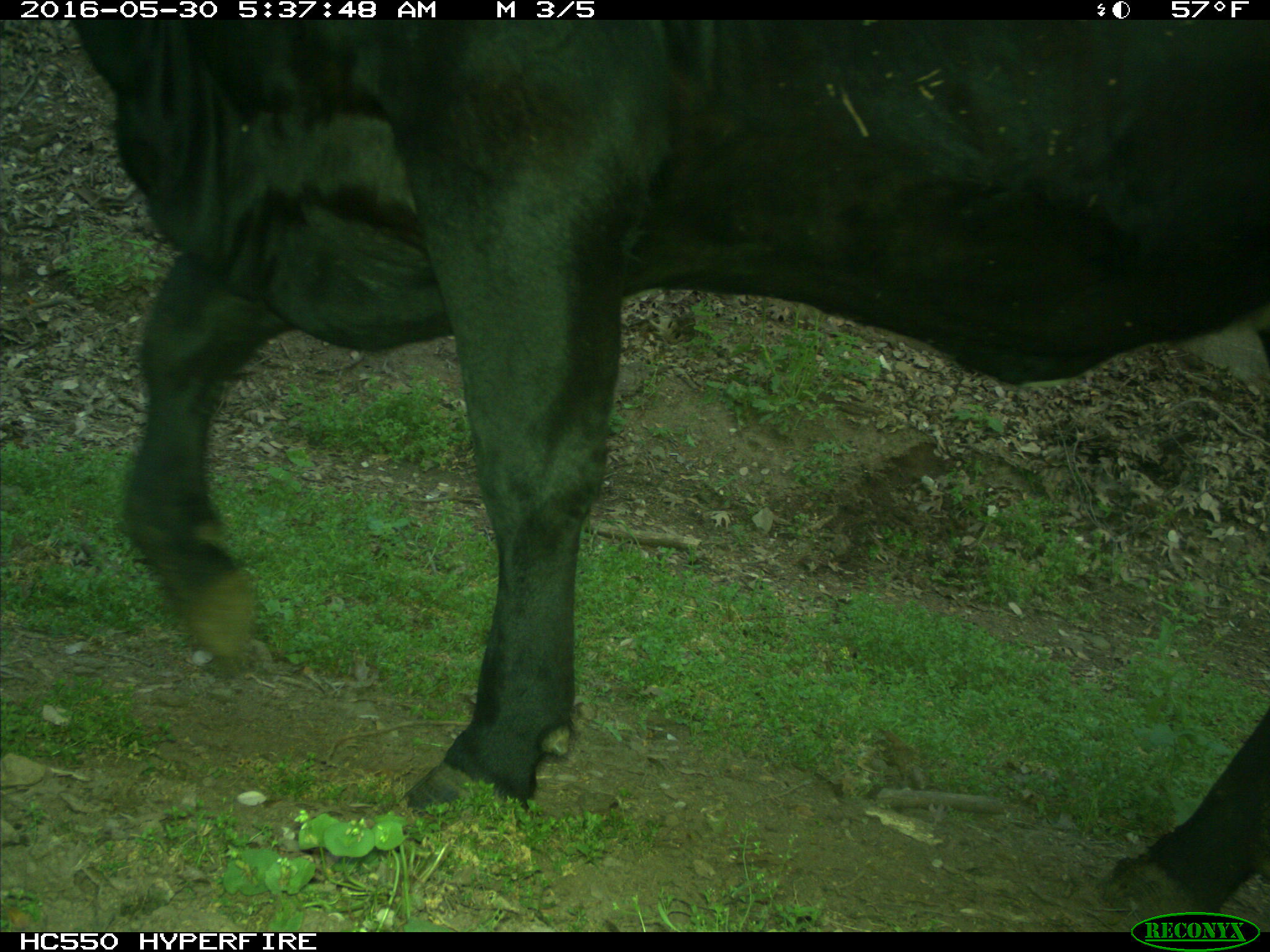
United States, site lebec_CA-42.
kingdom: Animalia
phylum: Chordata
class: Mammalia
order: Artiodactyla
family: Bovidae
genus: Bos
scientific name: Bos taurus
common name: domestic cow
Bos taurus (domestic cow).